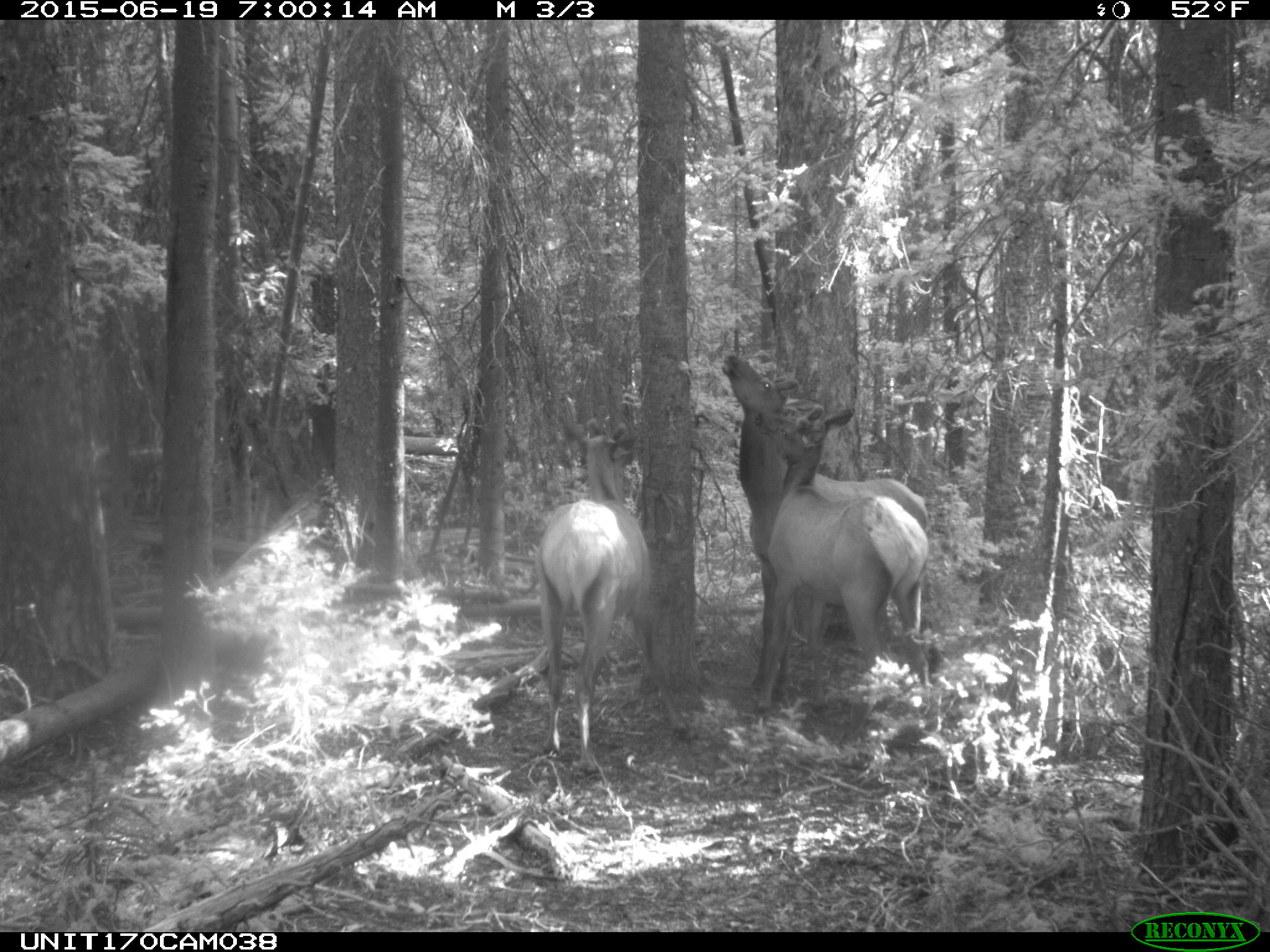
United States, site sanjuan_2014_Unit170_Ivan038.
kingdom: Animalia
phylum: Chordata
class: Mammalia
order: Artiodactyla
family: Cervidae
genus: Cervus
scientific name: Cervus elaphus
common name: red deer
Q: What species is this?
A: Cervus elaphus (red deer).